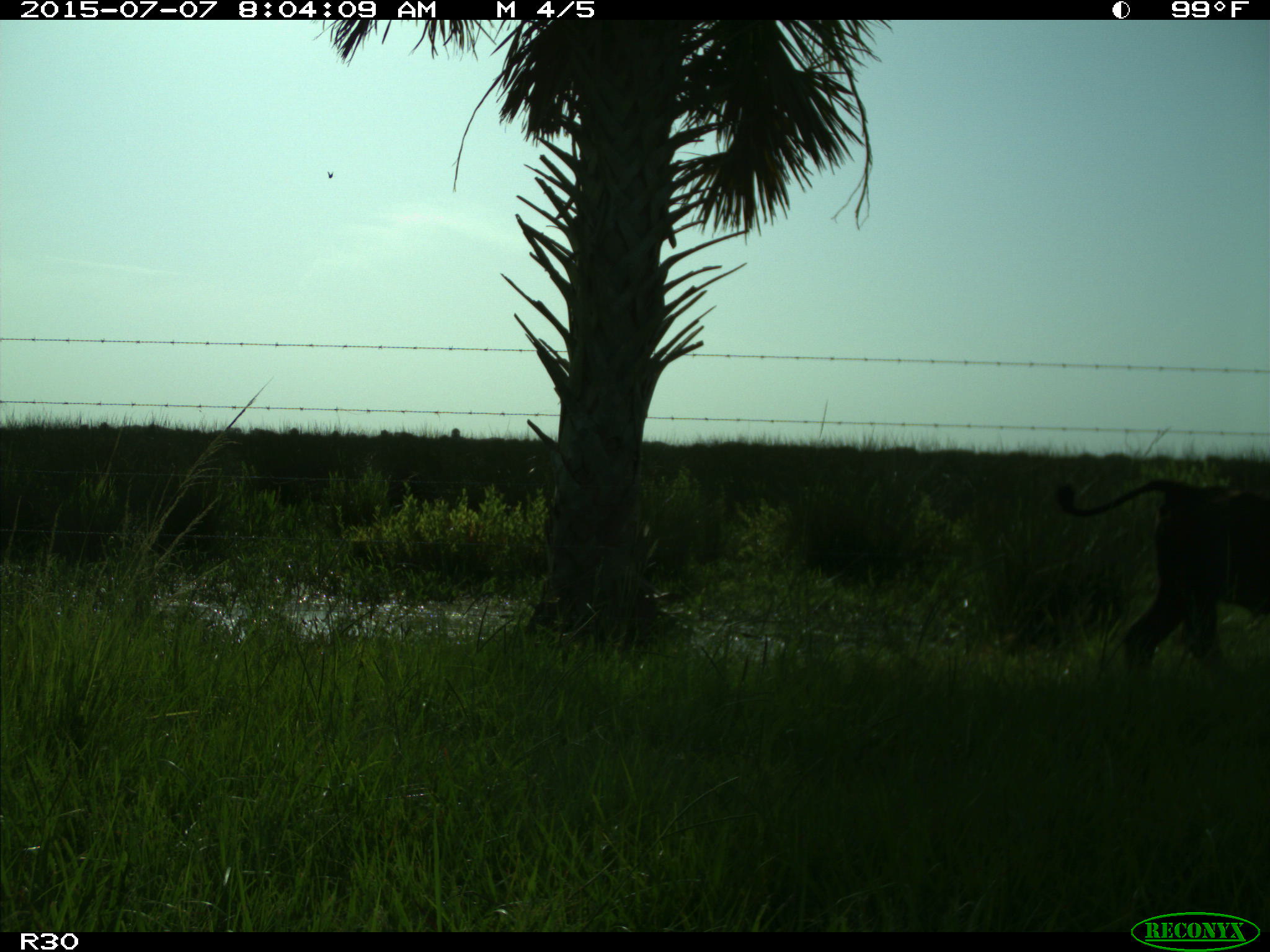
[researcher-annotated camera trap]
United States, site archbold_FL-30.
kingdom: Animalia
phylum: Chordata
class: Mammalia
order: Artiodactyla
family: Bovidae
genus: Bos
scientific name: Bos taurus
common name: domestic cow